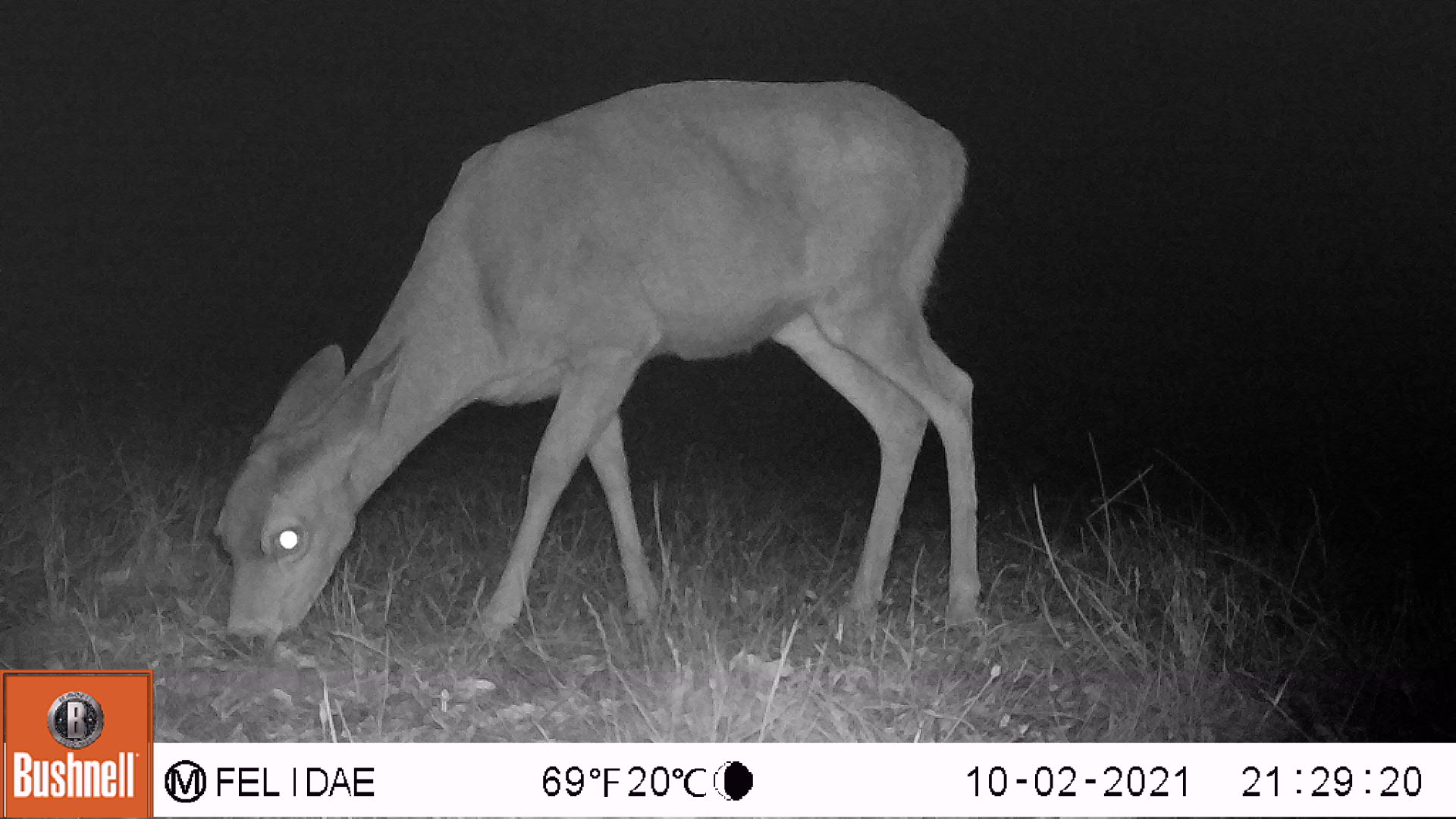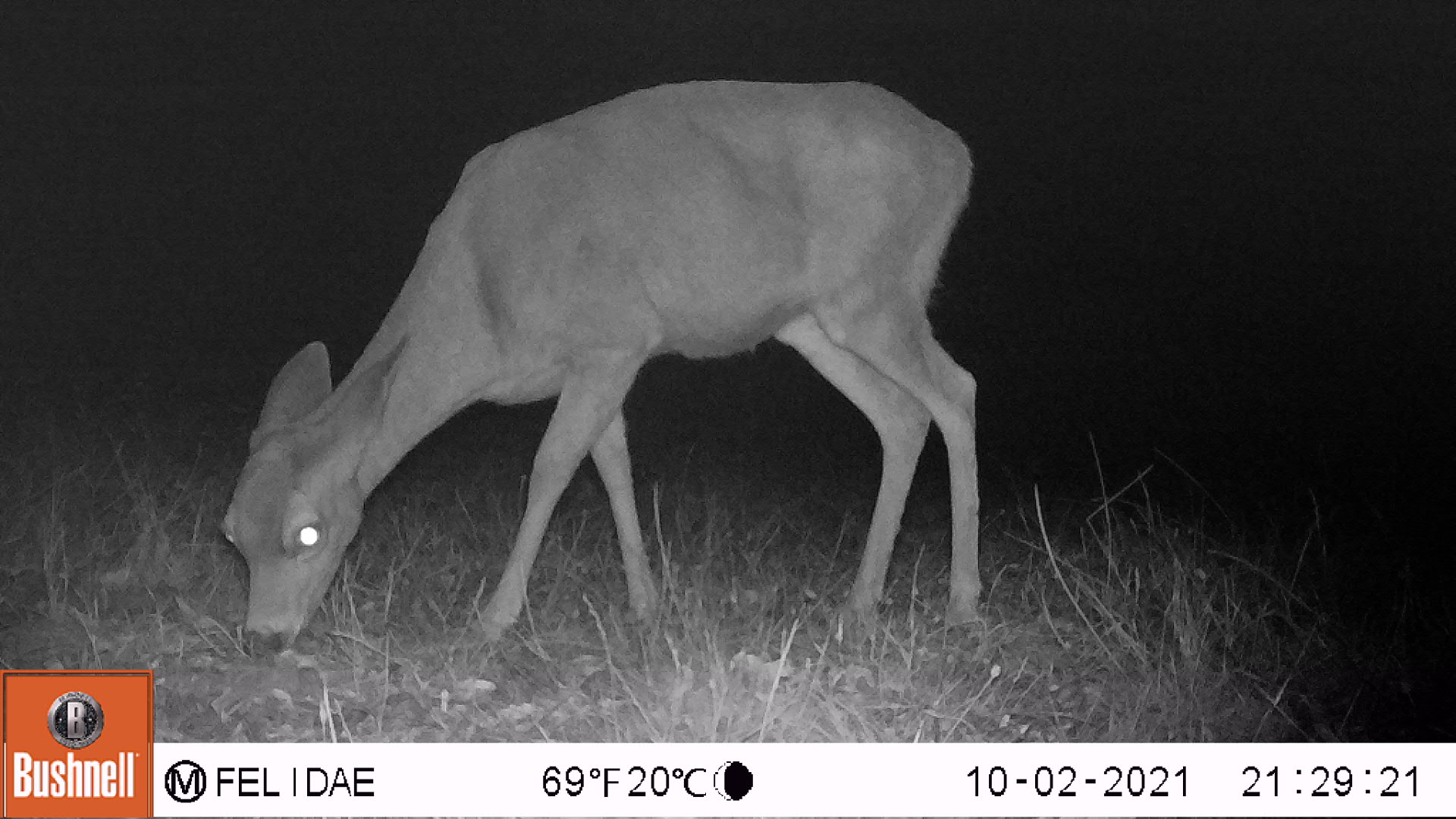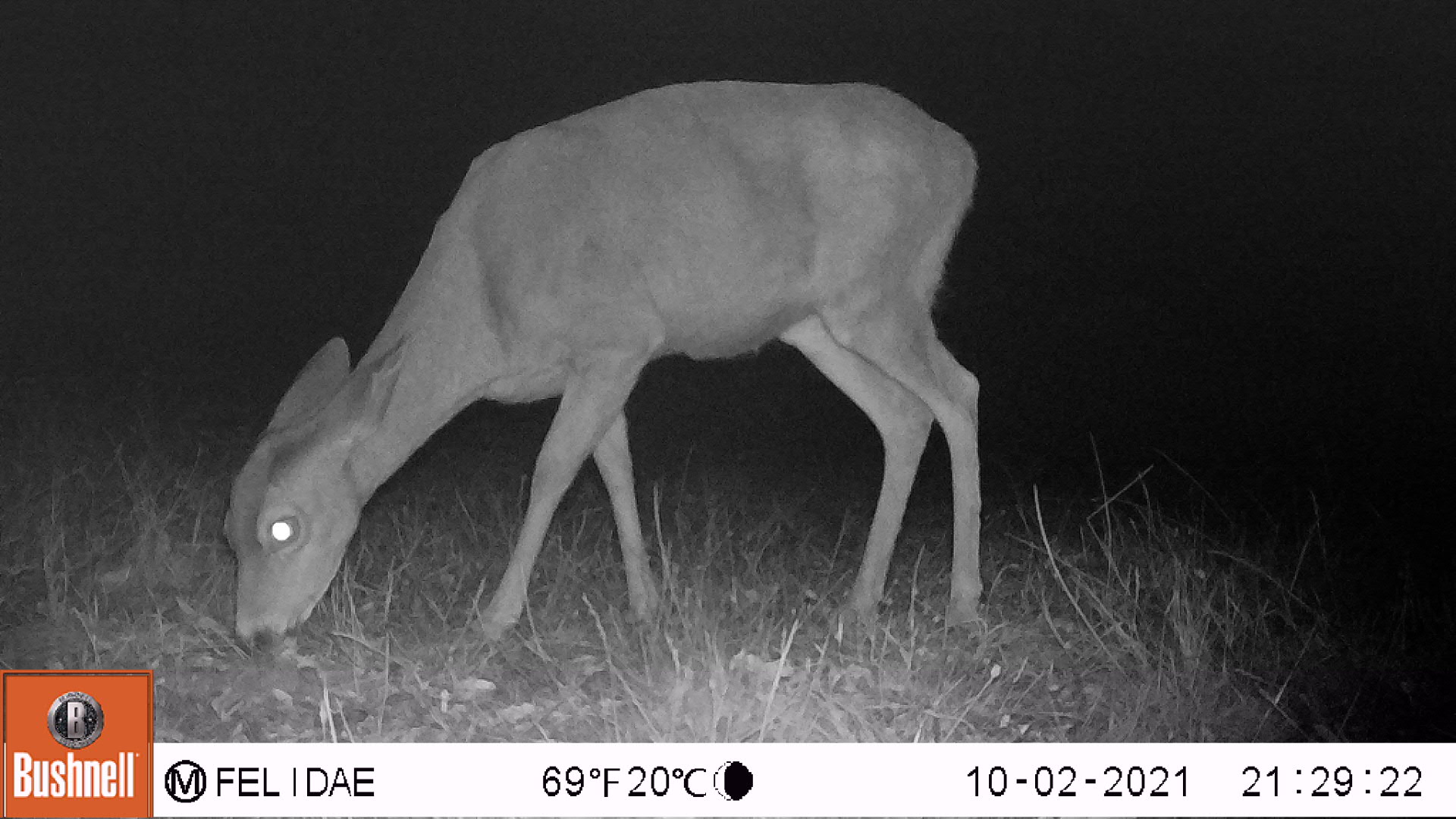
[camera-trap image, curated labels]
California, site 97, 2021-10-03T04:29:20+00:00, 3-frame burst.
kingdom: Animalia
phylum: Chordata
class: Mammalia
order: Artiodactyla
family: Cervidae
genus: Odocoileus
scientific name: Odocoileus hemionus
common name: mule deer